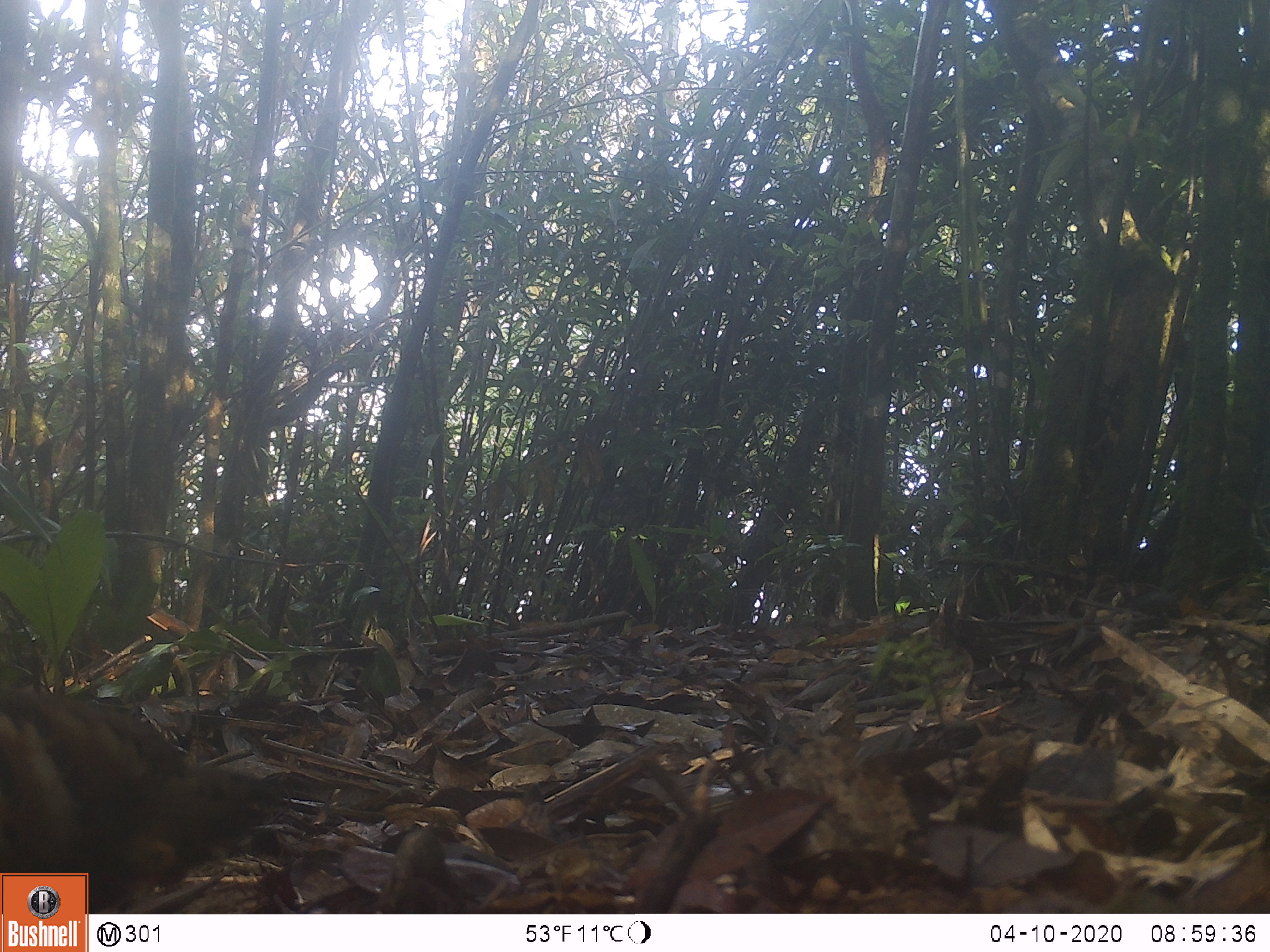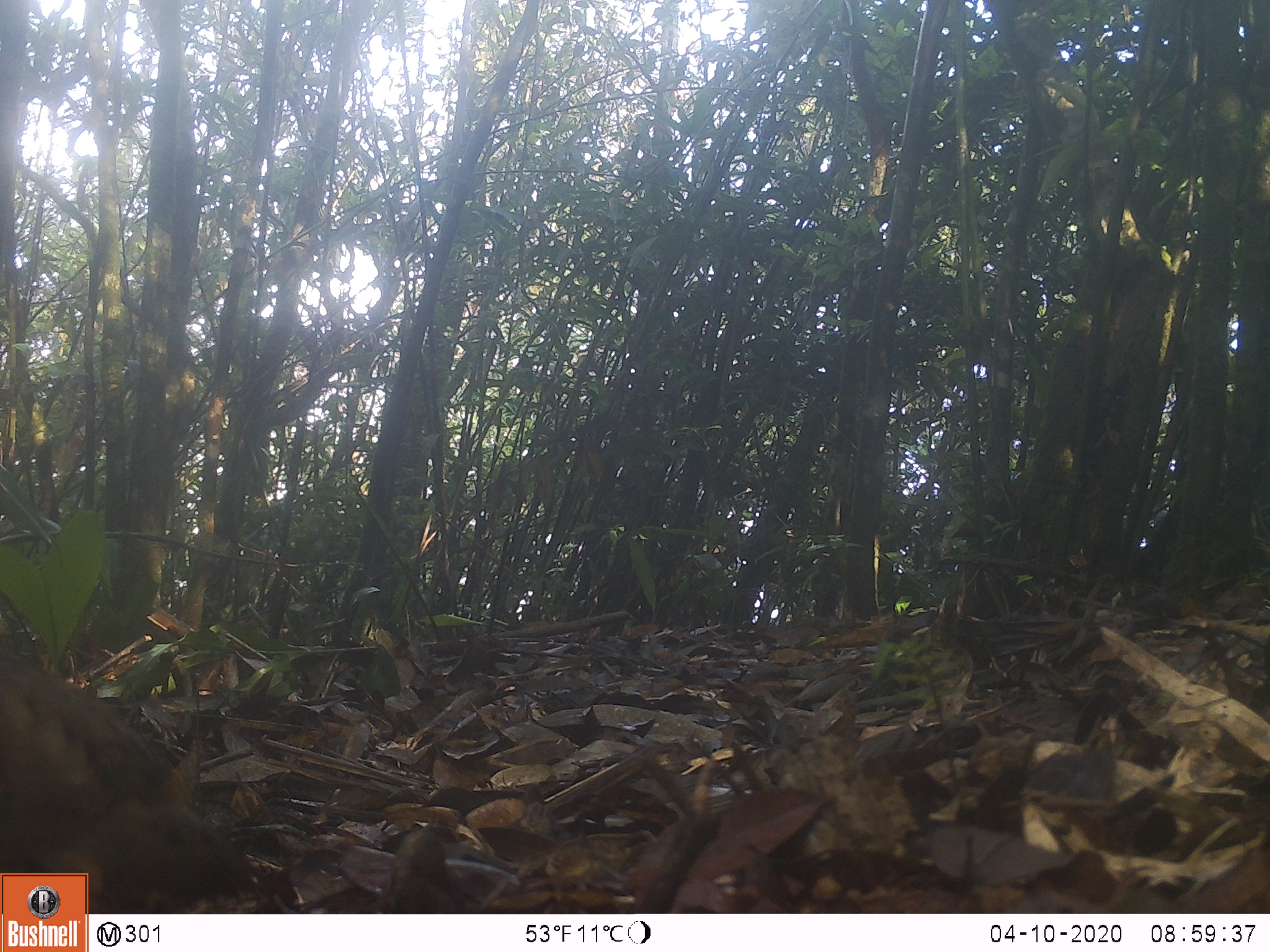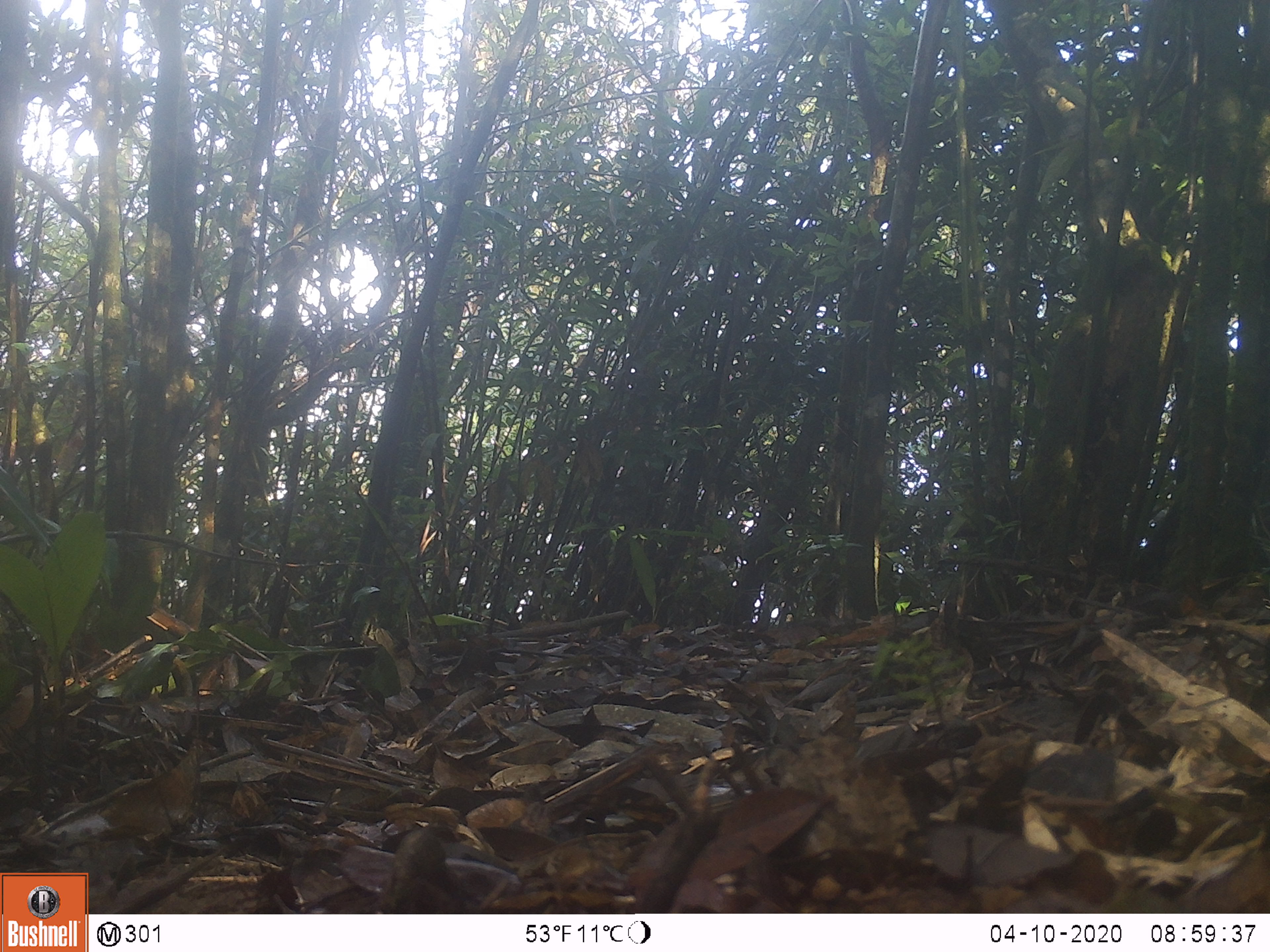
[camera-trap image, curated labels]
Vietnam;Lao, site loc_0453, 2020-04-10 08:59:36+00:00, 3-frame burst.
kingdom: Animalia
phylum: Chordata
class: Aves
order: Galliformes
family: Phasianidae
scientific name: Phasianidae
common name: partridge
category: unidentified partridge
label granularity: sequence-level